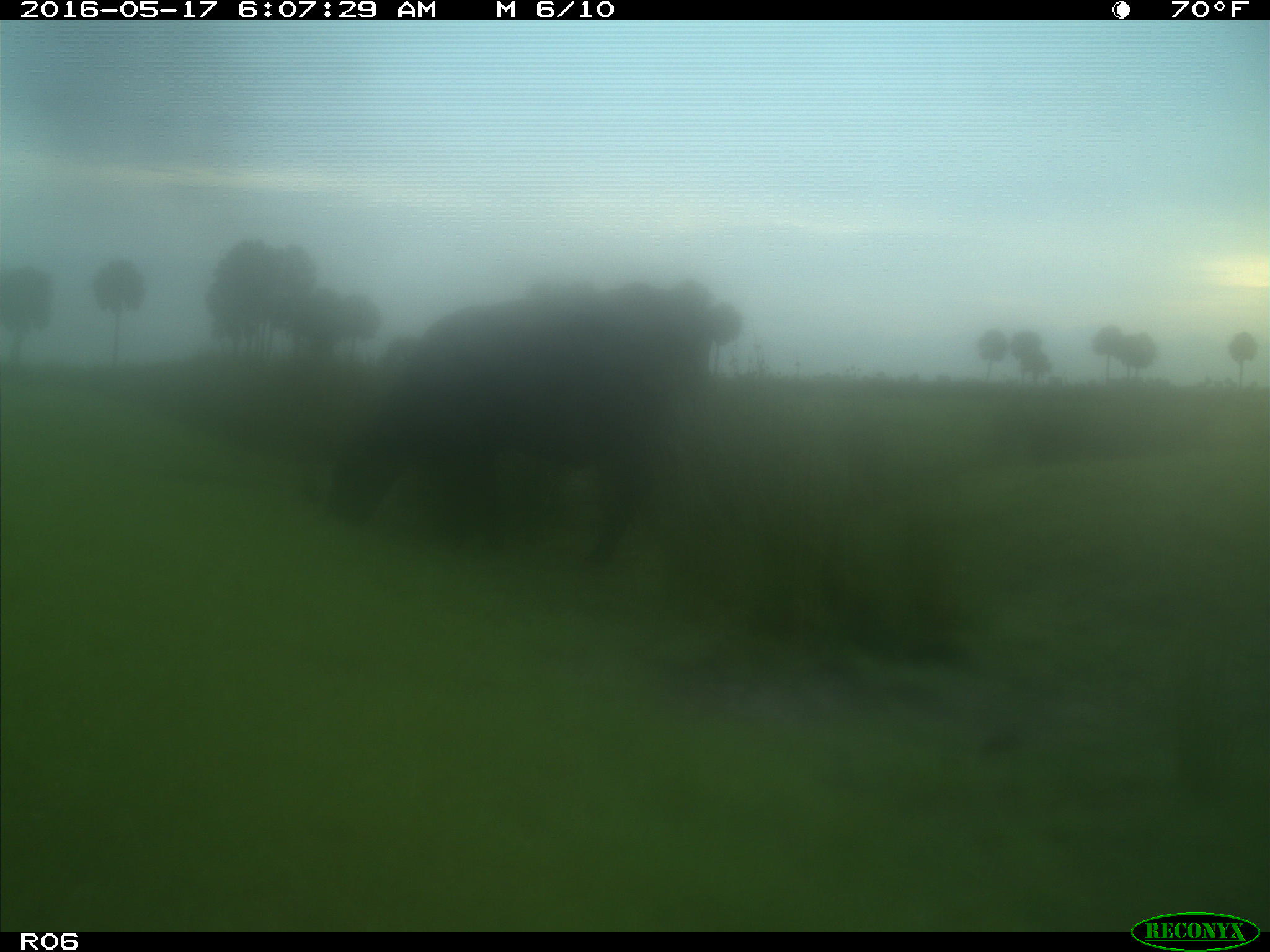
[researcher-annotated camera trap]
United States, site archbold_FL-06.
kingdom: Animalia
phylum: Chordata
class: Mammalia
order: Artiodactyla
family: Bovidae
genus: Bos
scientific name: Bos taurus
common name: domestic cow